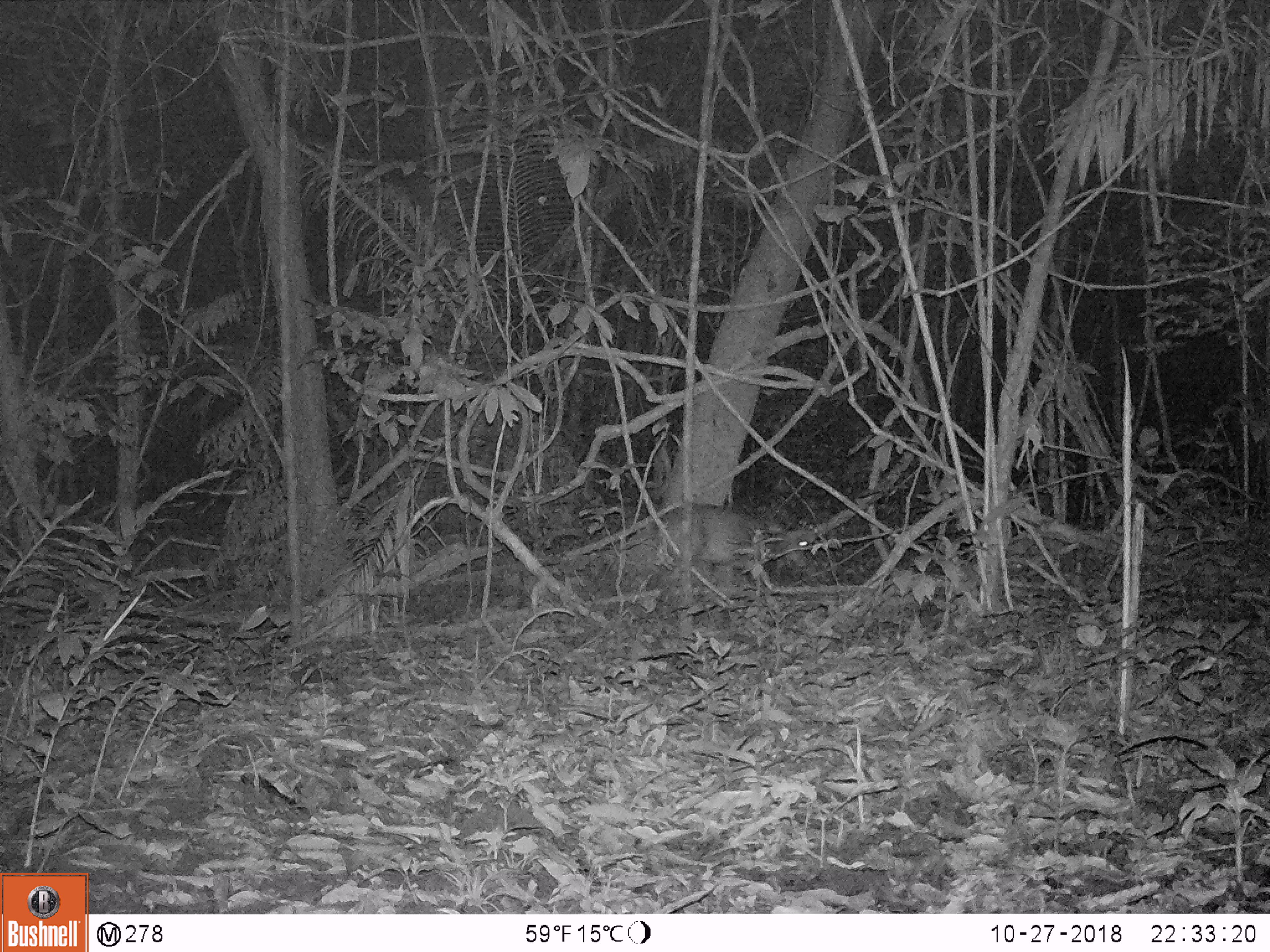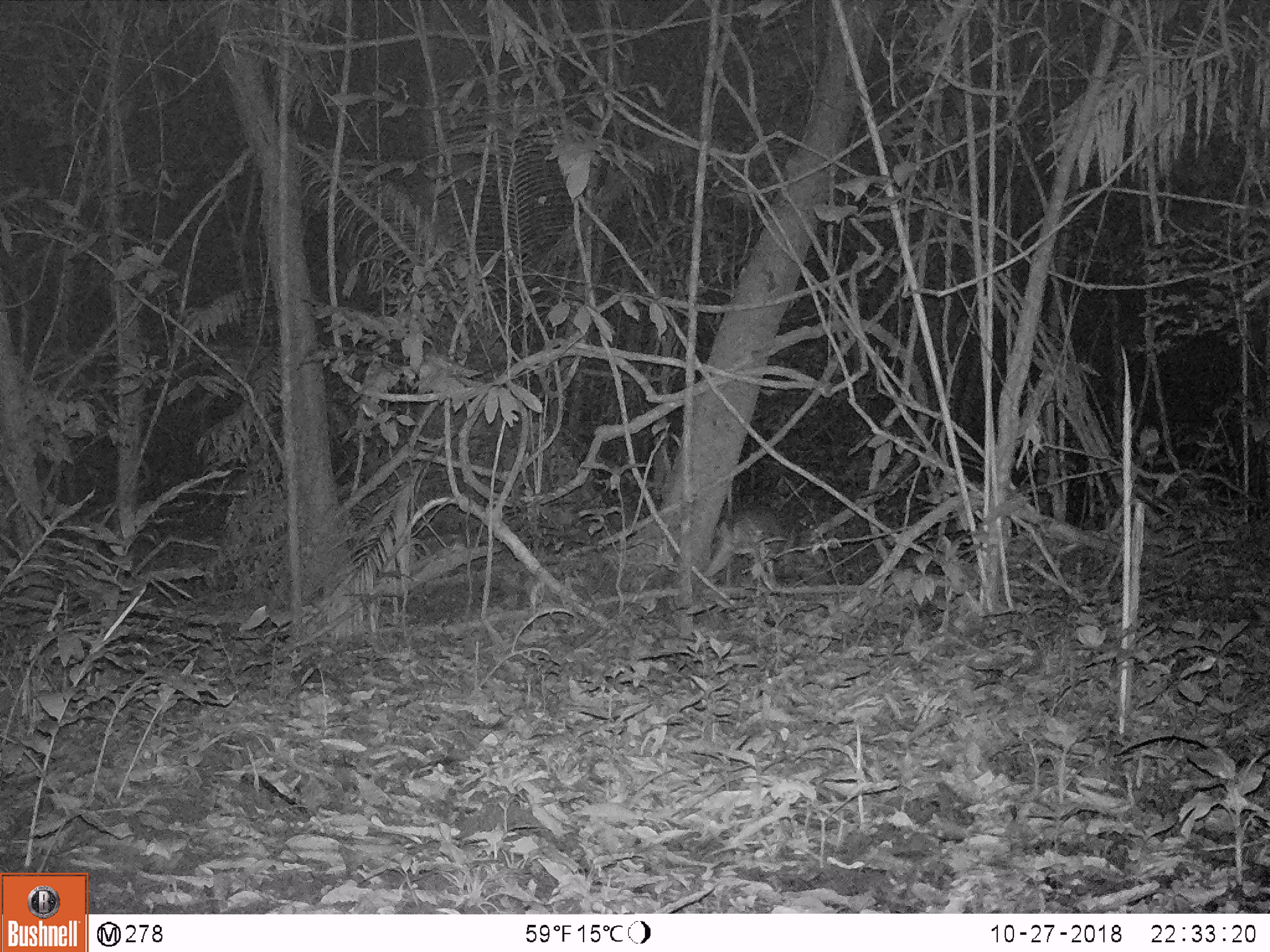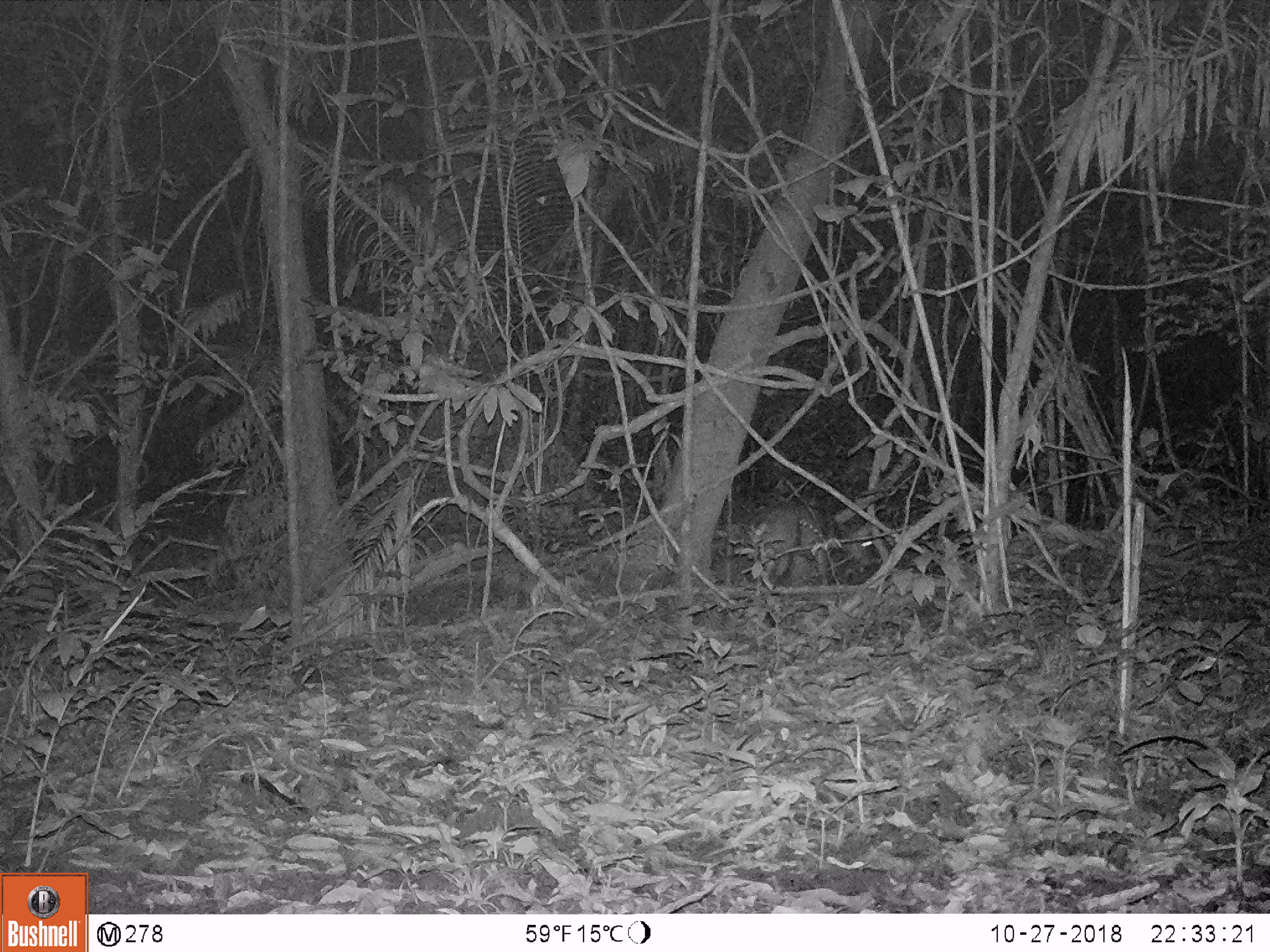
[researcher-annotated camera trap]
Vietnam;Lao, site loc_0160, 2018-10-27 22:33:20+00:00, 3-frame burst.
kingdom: Animalia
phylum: Chordata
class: Mammalia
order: Artiodactyla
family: Cervidae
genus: Muntiacus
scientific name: Muntiacus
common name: muntjacs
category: unidentified muntjac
Unidentified muntjac (muntjacs) (Muntiacus). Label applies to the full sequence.